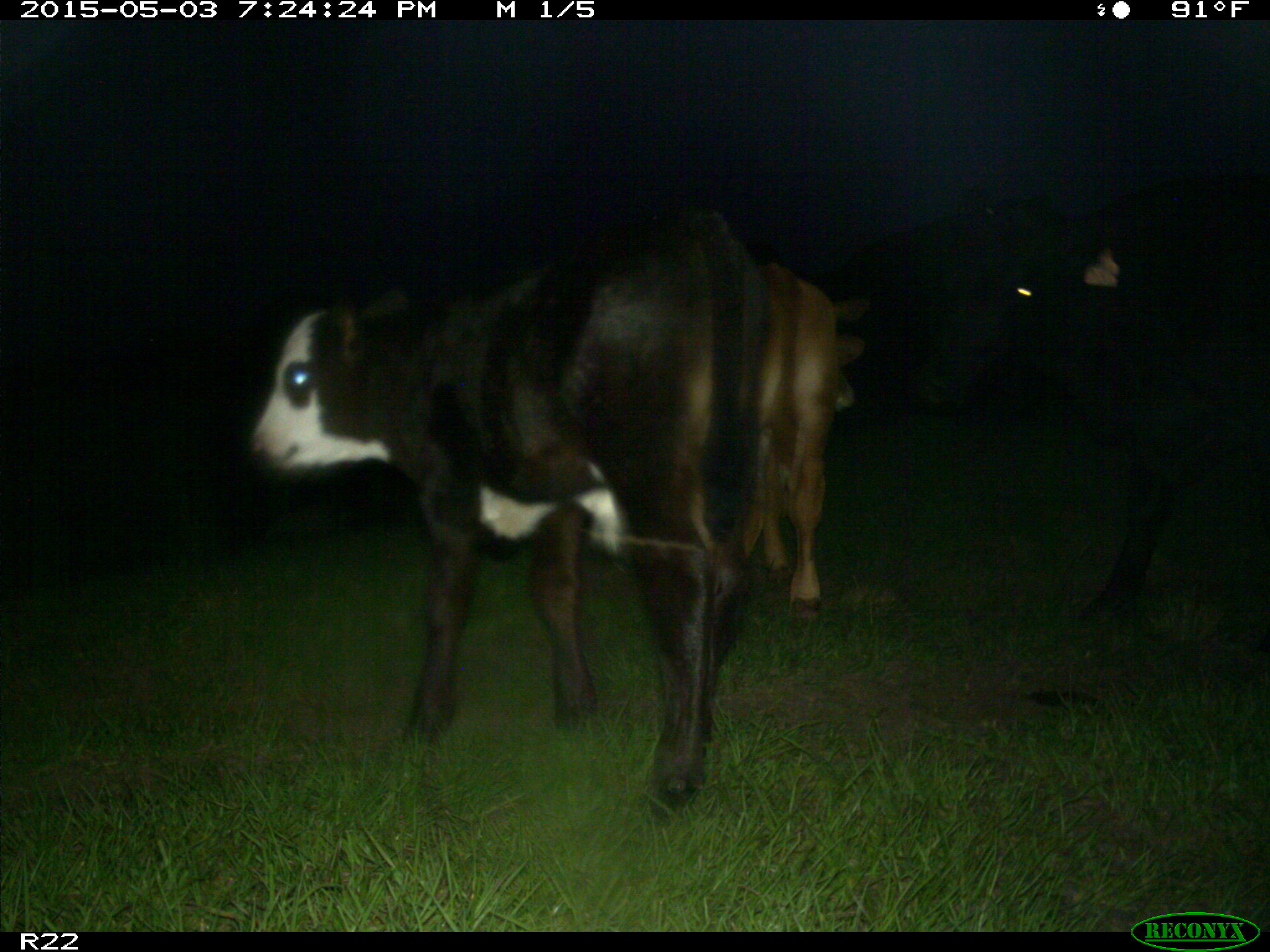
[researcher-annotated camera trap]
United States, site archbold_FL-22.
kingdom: Animalia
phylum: Chordata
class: Mammalia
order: Artiodactyla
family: Bovidae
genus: Bos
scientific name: Bos taurus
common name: domestic cow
Bos taurus (domestic cow).